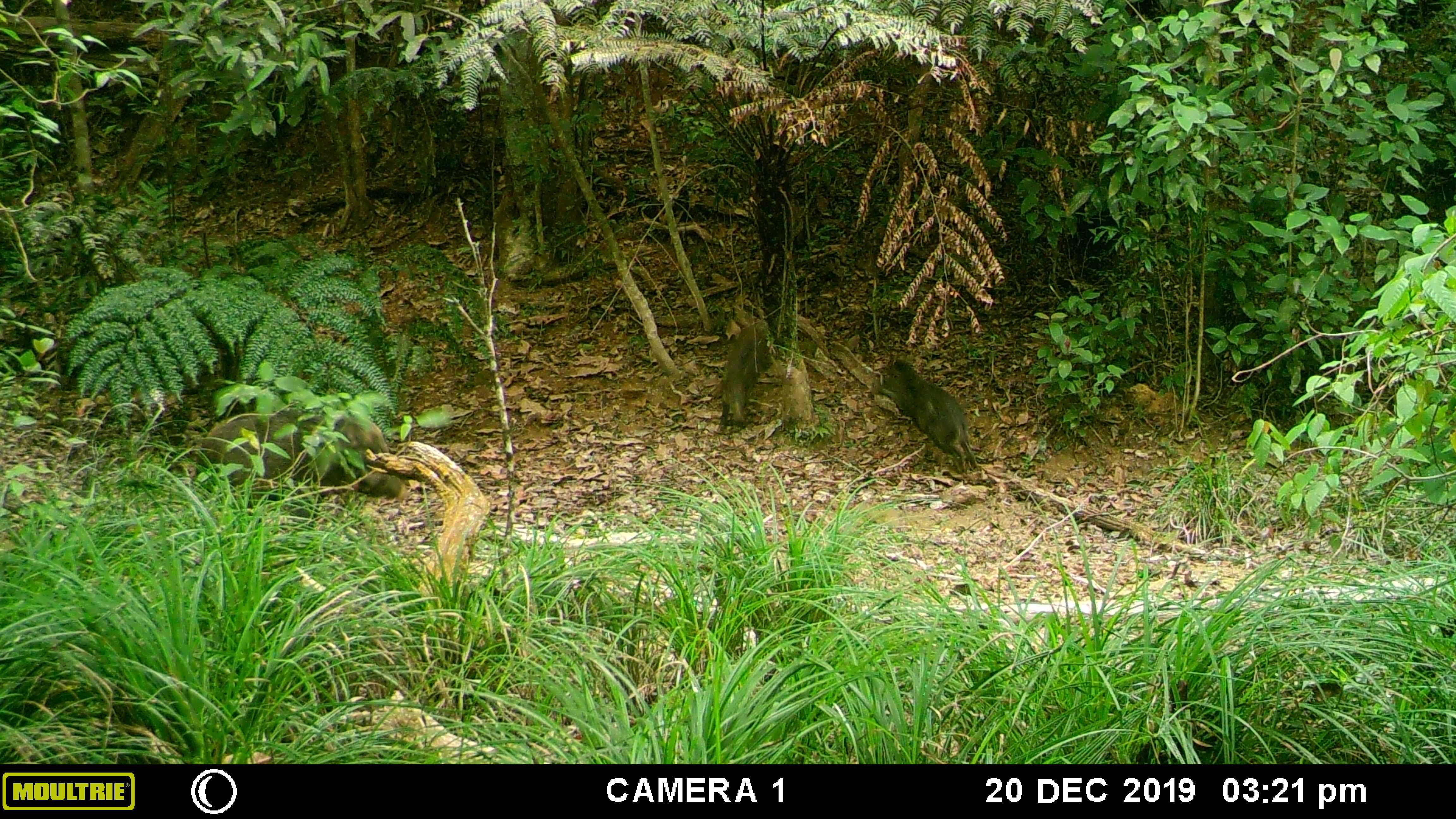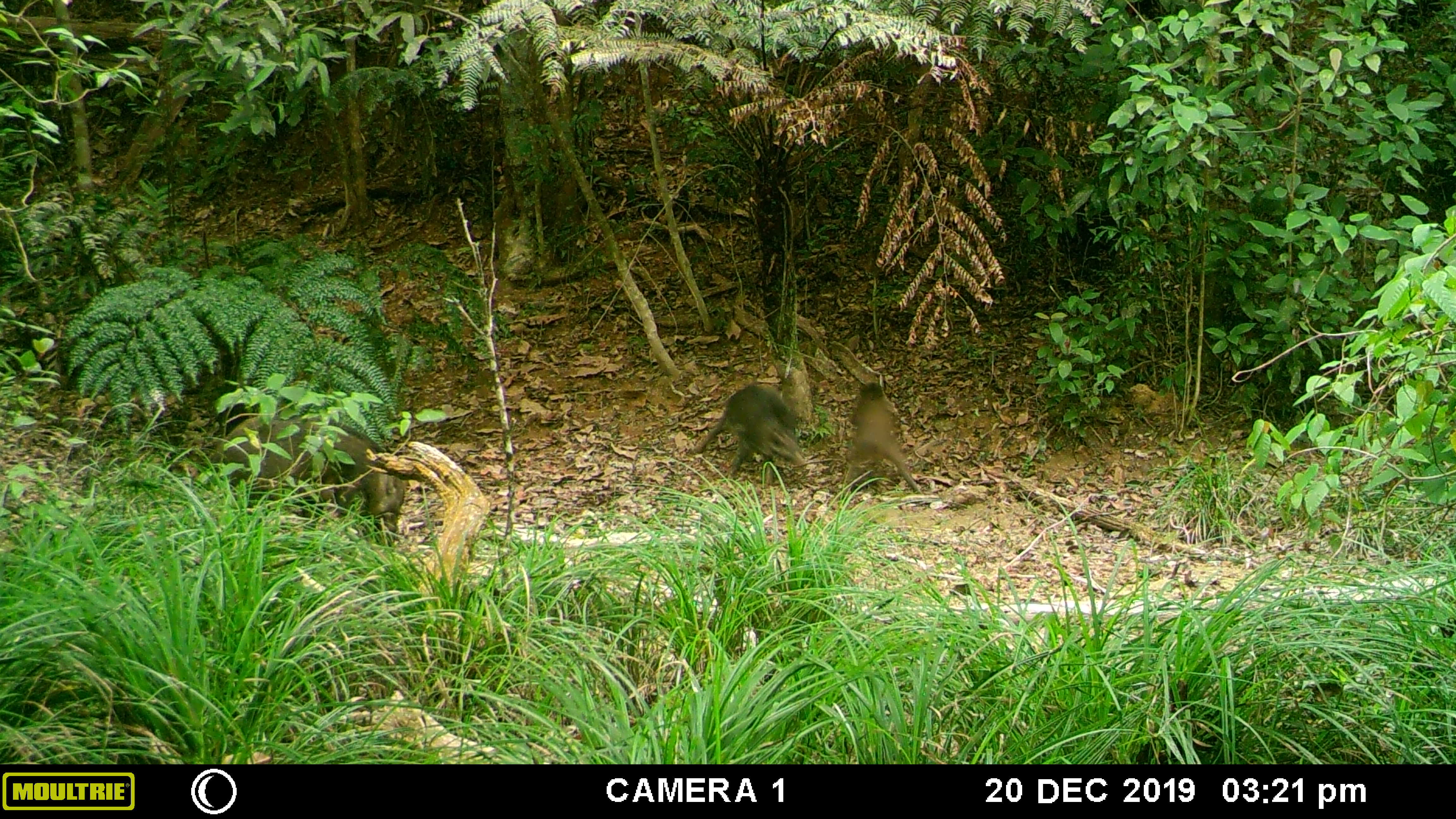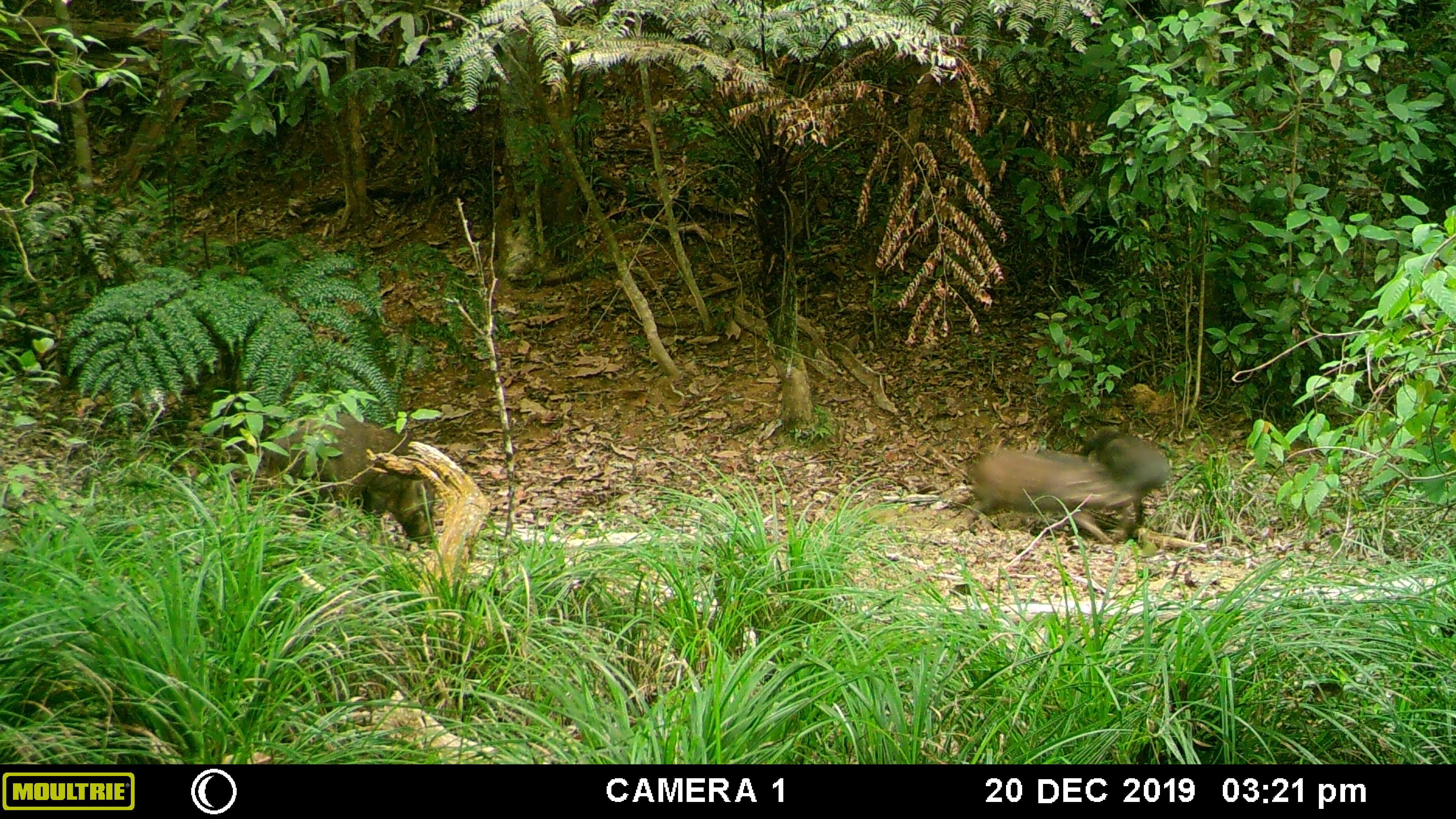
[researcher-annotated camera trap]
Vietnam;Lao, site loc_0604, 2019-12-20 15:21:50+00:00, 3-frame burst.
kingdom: Animalia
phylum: Chordata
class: Mammalia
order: Artiodactyla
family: Suidae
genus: Sus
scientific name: Sus scrofa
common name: eurasian wild pig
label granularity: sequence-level